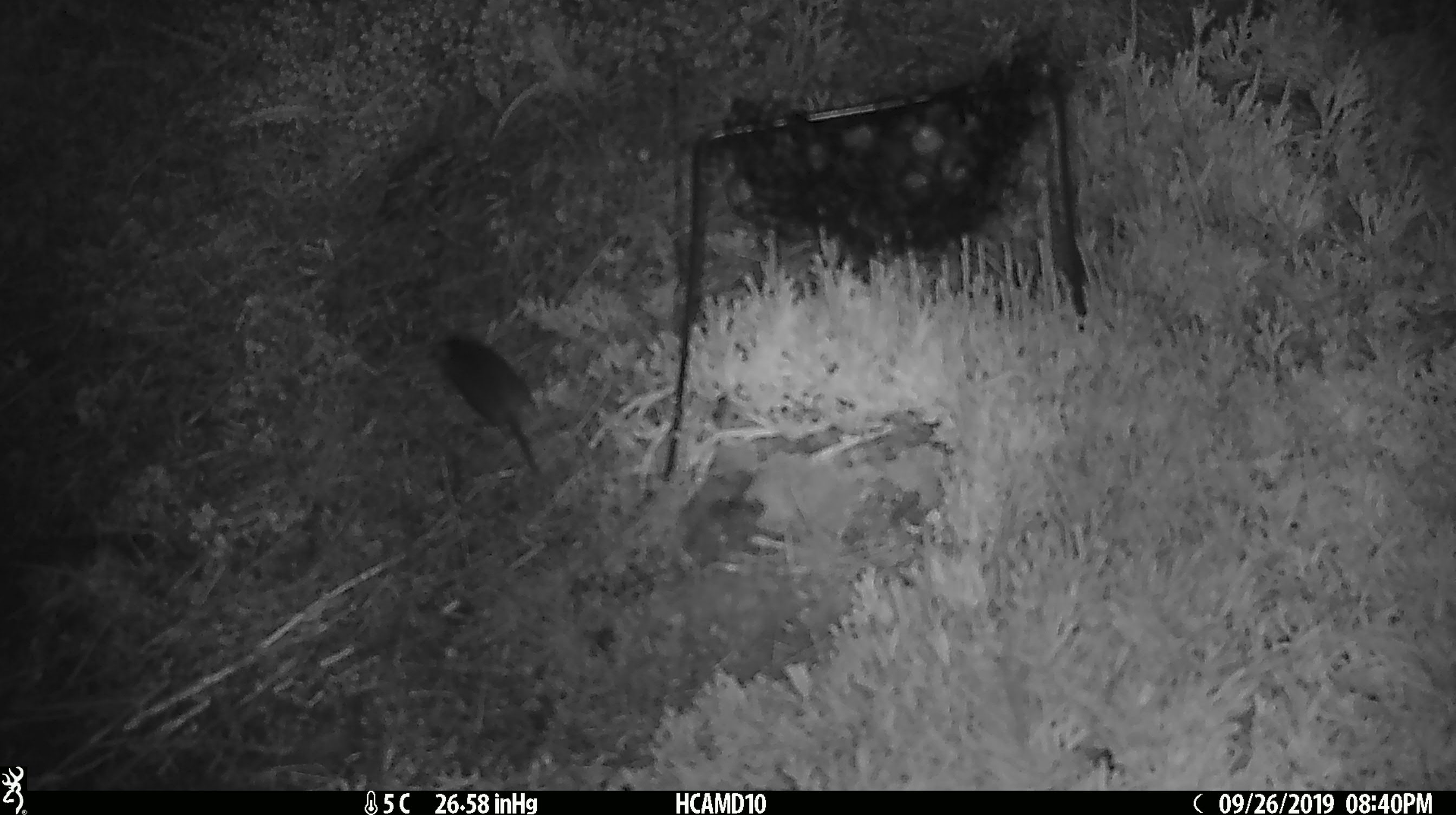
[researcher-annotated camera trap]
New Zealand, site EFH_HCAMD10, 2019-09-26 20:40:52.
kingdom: Animalia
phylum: Chordata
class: Mammalia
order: Rodentia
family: Muridae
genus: Mus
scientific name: Mus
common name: mouse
Mouse (Mus).